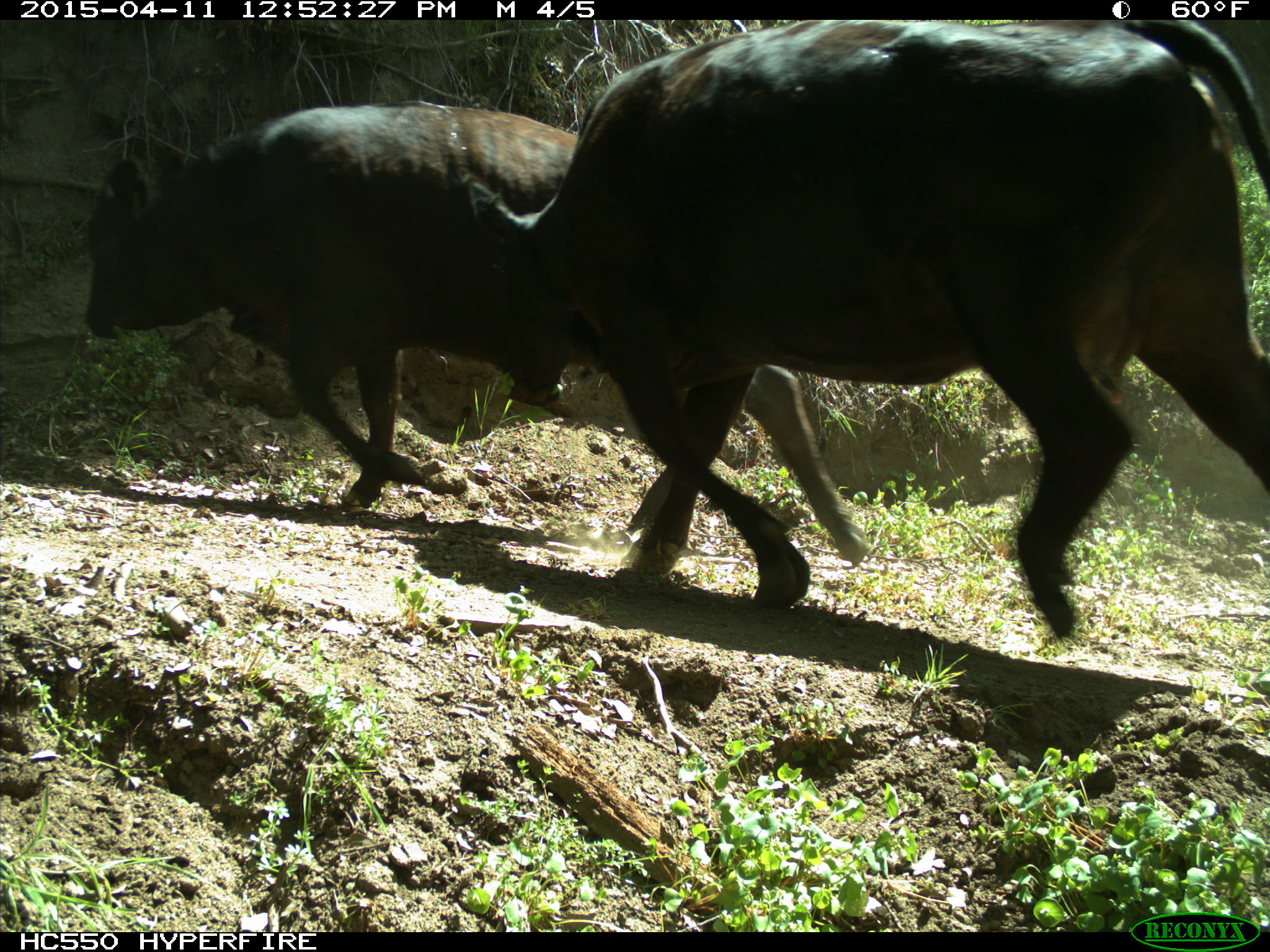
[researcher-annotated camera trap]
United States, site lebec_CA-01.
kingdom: Animalia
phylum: Chordata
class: Mammalia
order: Artiodactyla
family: Bovidae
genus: Bos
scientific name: Bos taurus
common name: domestic cow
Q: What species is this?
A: Bos taurus (domestic cow).